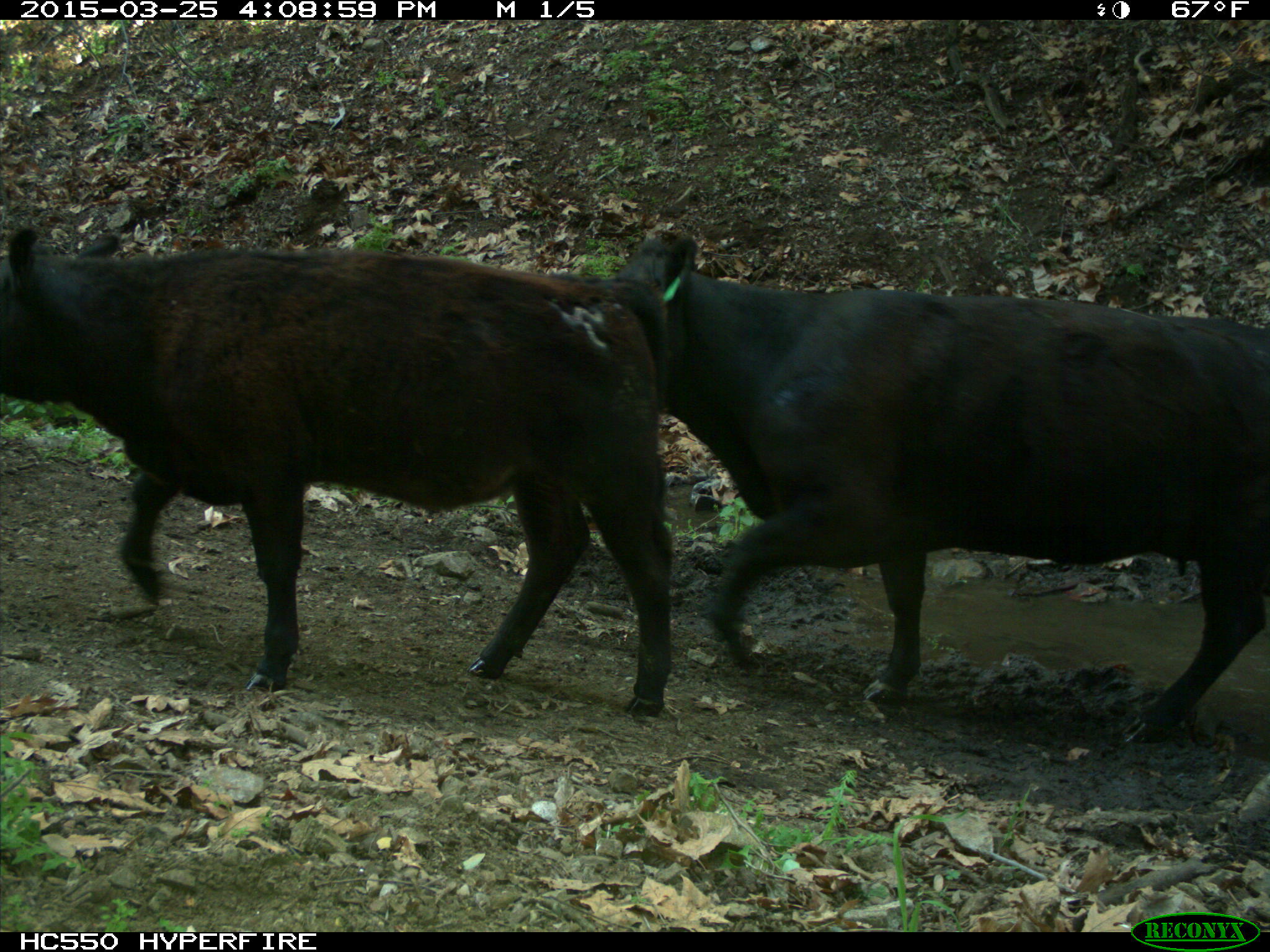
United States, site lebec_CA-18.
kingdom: Animalia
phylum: Chordata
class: Mammalia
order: Artiodactyla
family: Bovidae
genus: Bos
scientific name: Bos taurus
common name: domestic cow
Bos taurus (domestic cow).